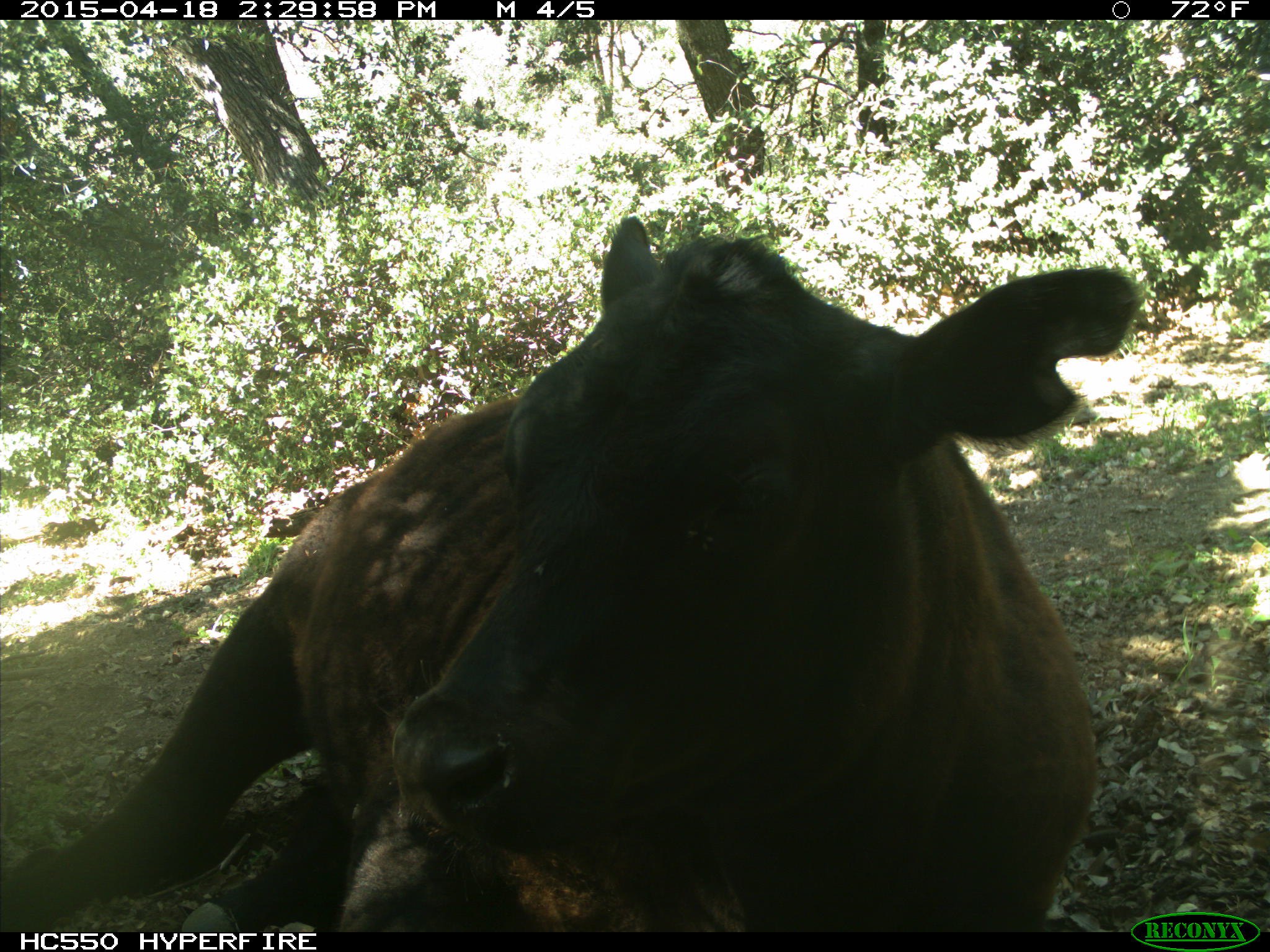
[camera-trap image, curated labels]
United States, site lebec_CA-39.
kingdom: Animalia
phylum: Chordata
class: Mammalia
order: Artiodactyla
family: Bovidae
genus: Bos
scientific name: Bos taurus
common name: domestic cow